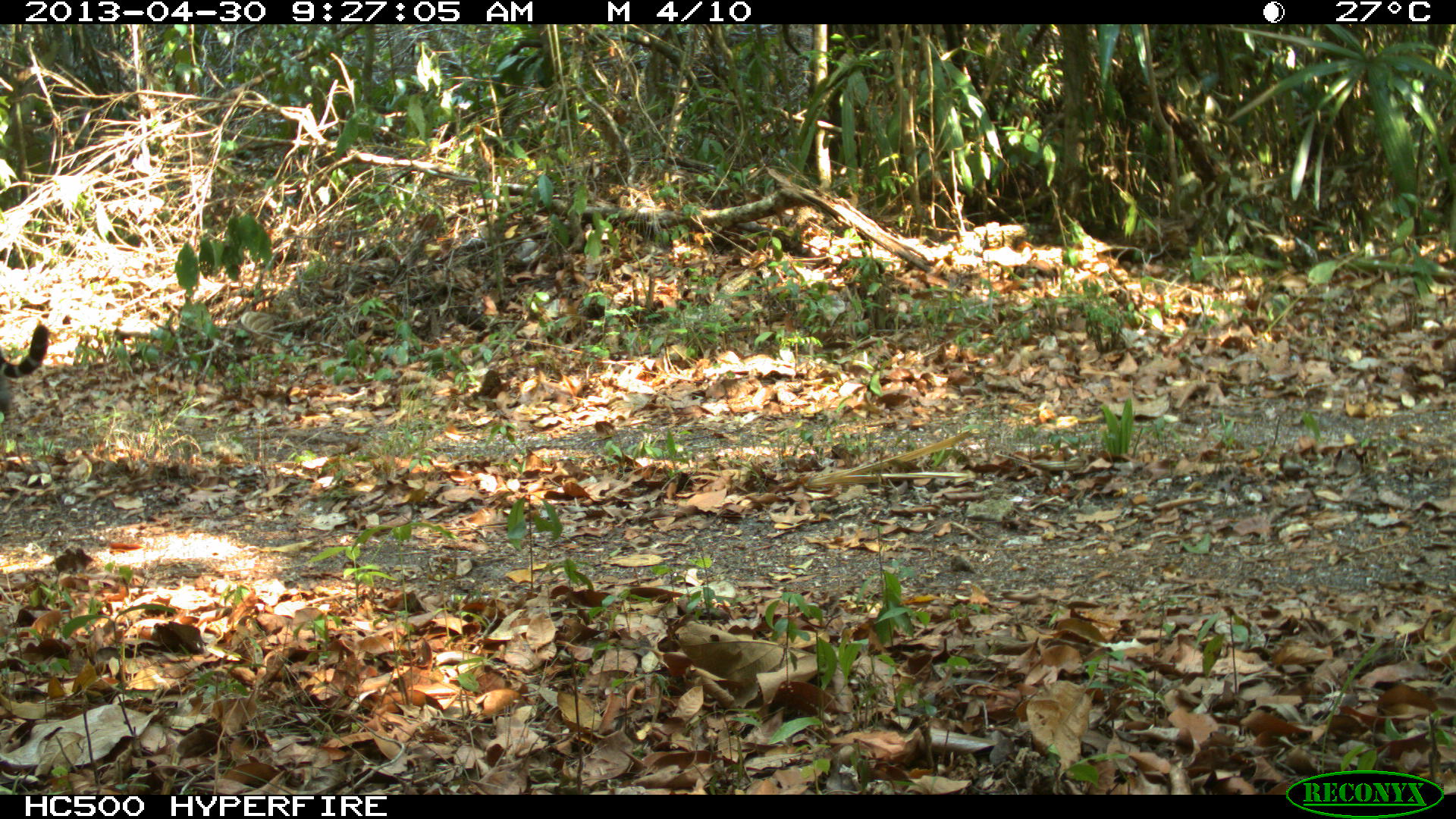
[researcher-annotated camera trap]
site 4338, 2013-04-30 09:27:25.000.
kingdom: Animalia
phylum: Chordata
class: Mammalia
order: Carnivora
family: Felidae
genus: Panthera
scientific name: Panthera onca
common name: jaguar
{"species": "Panthera onca (jaguar)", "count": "1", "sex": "male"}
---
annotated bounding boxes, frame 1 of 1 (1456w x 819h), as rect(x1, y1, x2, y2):
panthera onca: rect(0, 320, 53, 419)